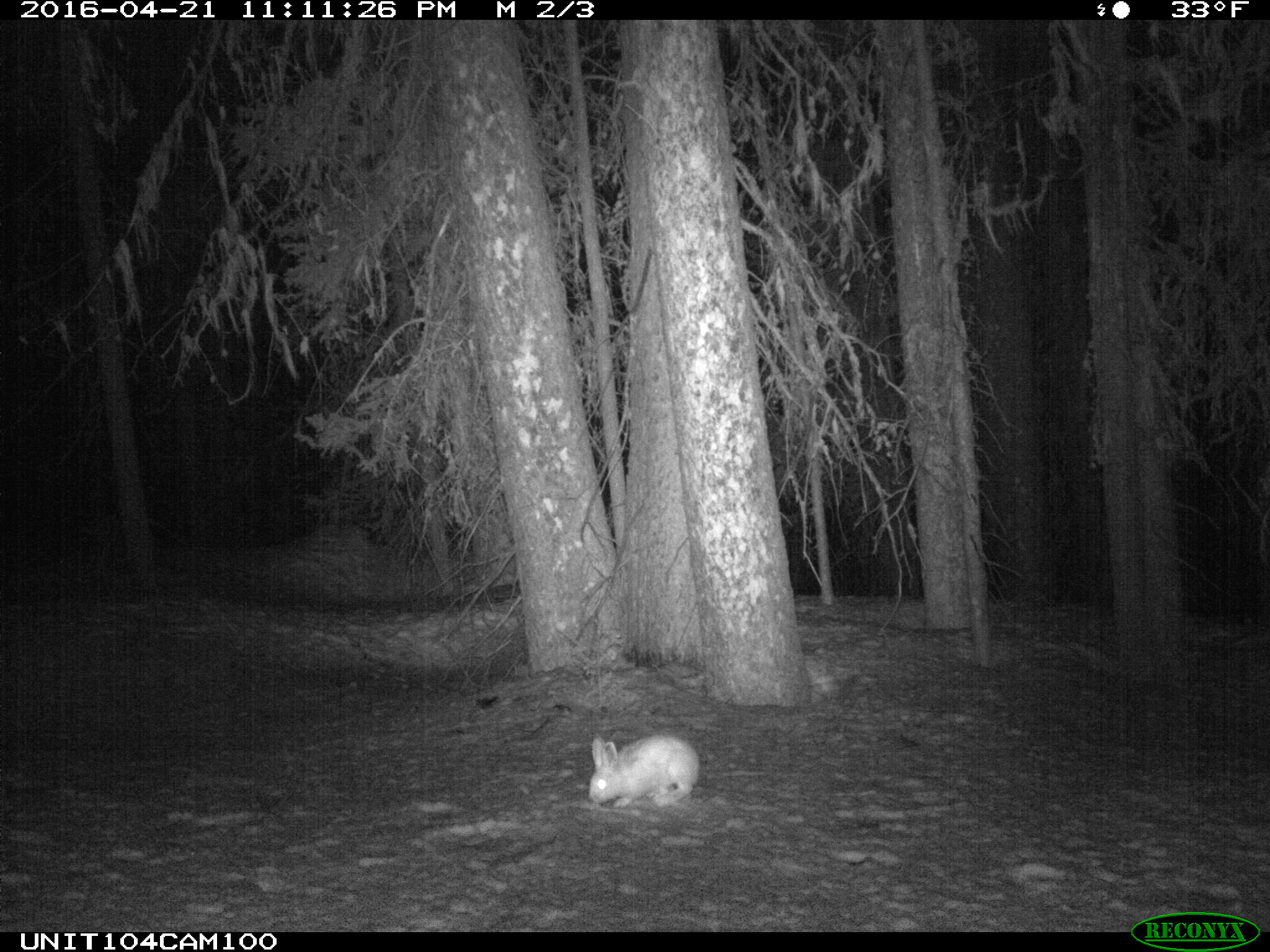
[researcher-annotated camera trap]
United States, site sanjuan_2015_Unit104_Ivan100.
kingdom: Animalia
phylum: Chordata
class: Mammalia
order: Lagomorpha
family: Leporidae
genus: Lepus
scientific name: Lepus americanus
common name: snowshoe hare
Lepus americanus (snowshoe hare).